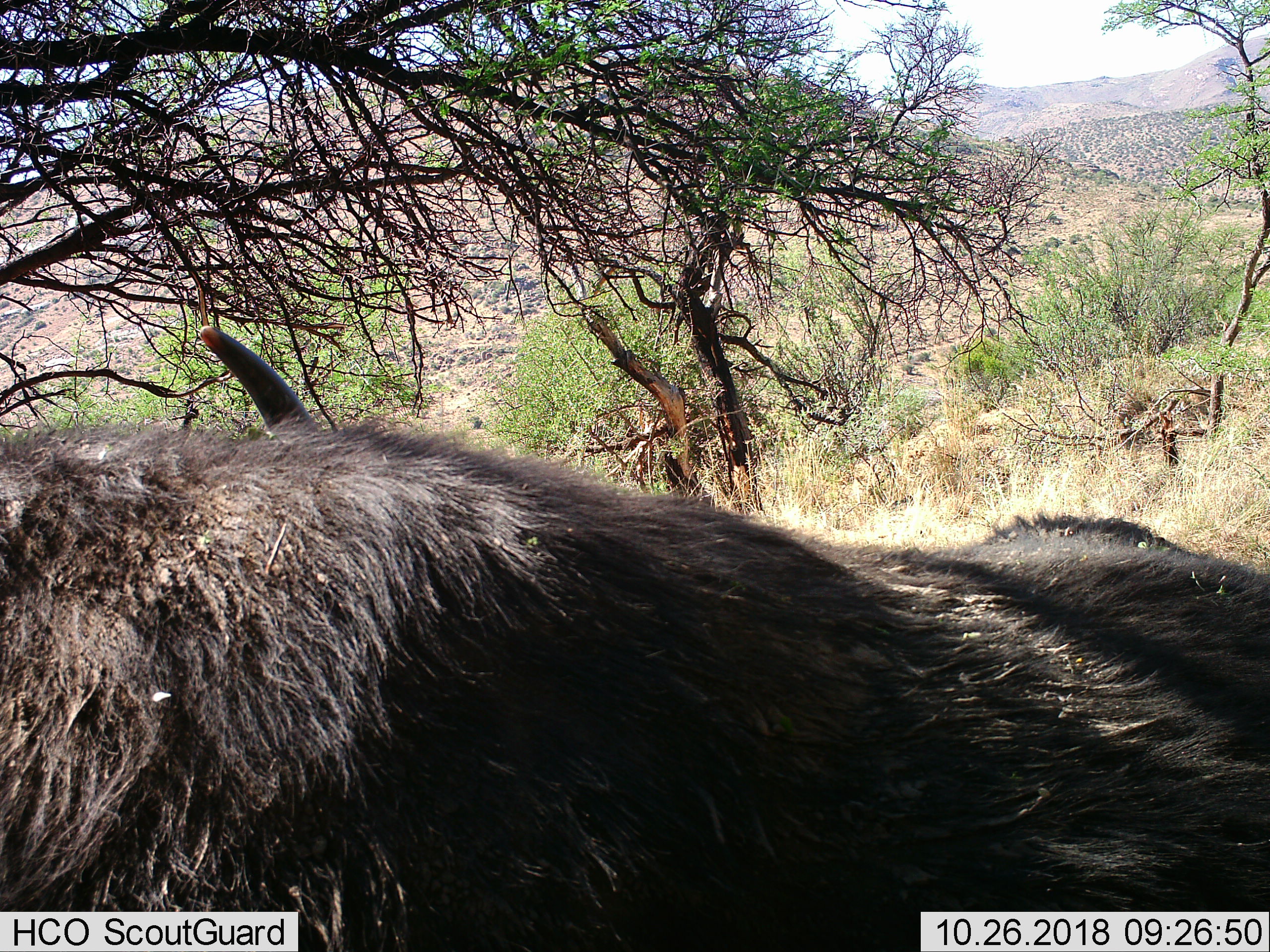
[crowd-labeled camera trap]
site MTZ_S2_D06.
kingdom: Animalia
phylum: Chordata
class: Mammalia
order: Artiodactyla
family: Bovidae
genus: Syncerus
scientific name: Syncerus caffer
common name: african buffalo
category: buffalo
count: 1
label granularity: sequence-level